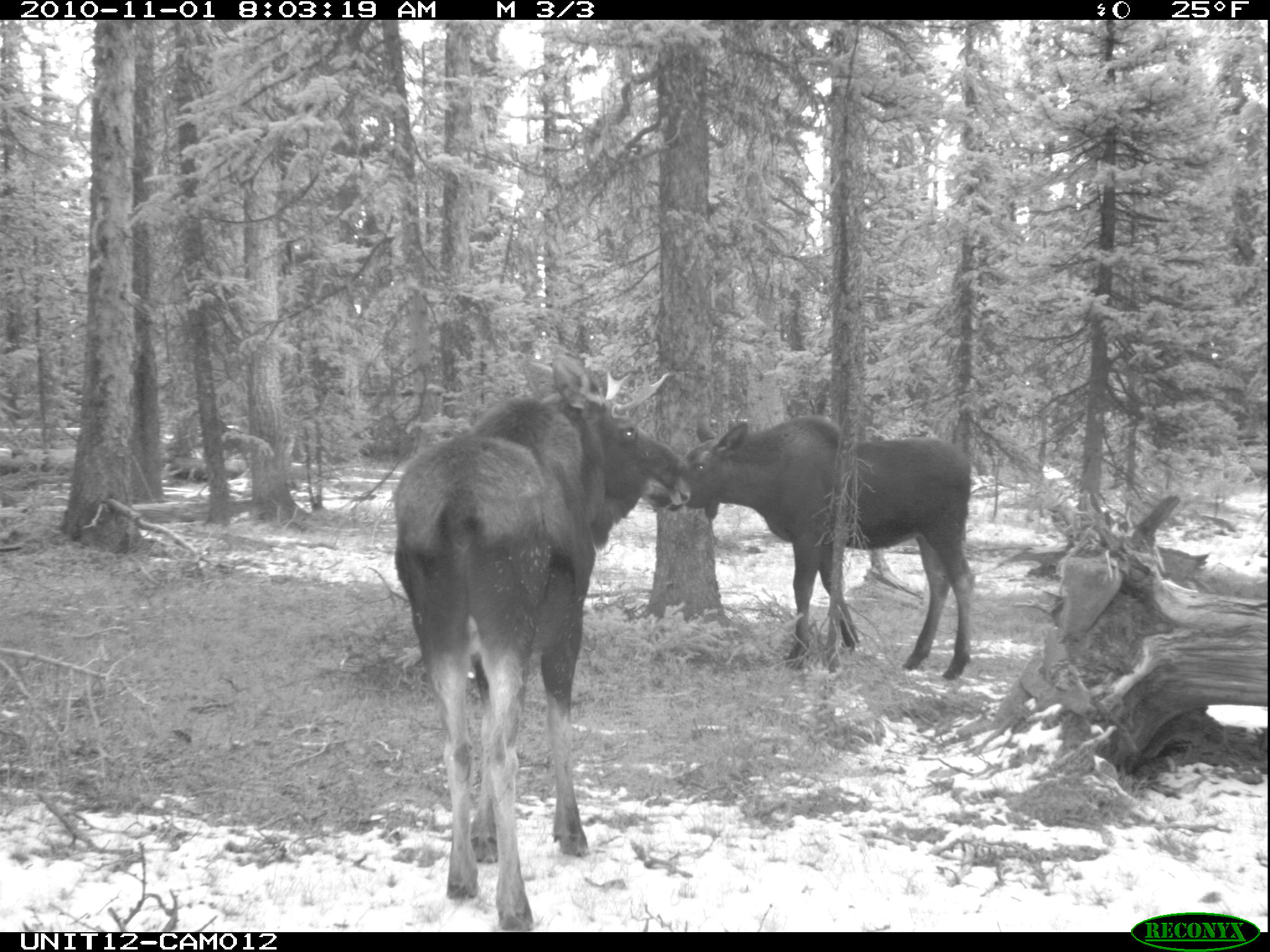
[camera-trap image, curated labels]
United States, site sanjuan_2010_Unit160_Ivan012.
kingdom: Animalia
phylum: Chordata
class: Mammalia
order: Artiodactyla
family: Cervidae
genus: Alces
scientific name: Alces alces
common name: moose